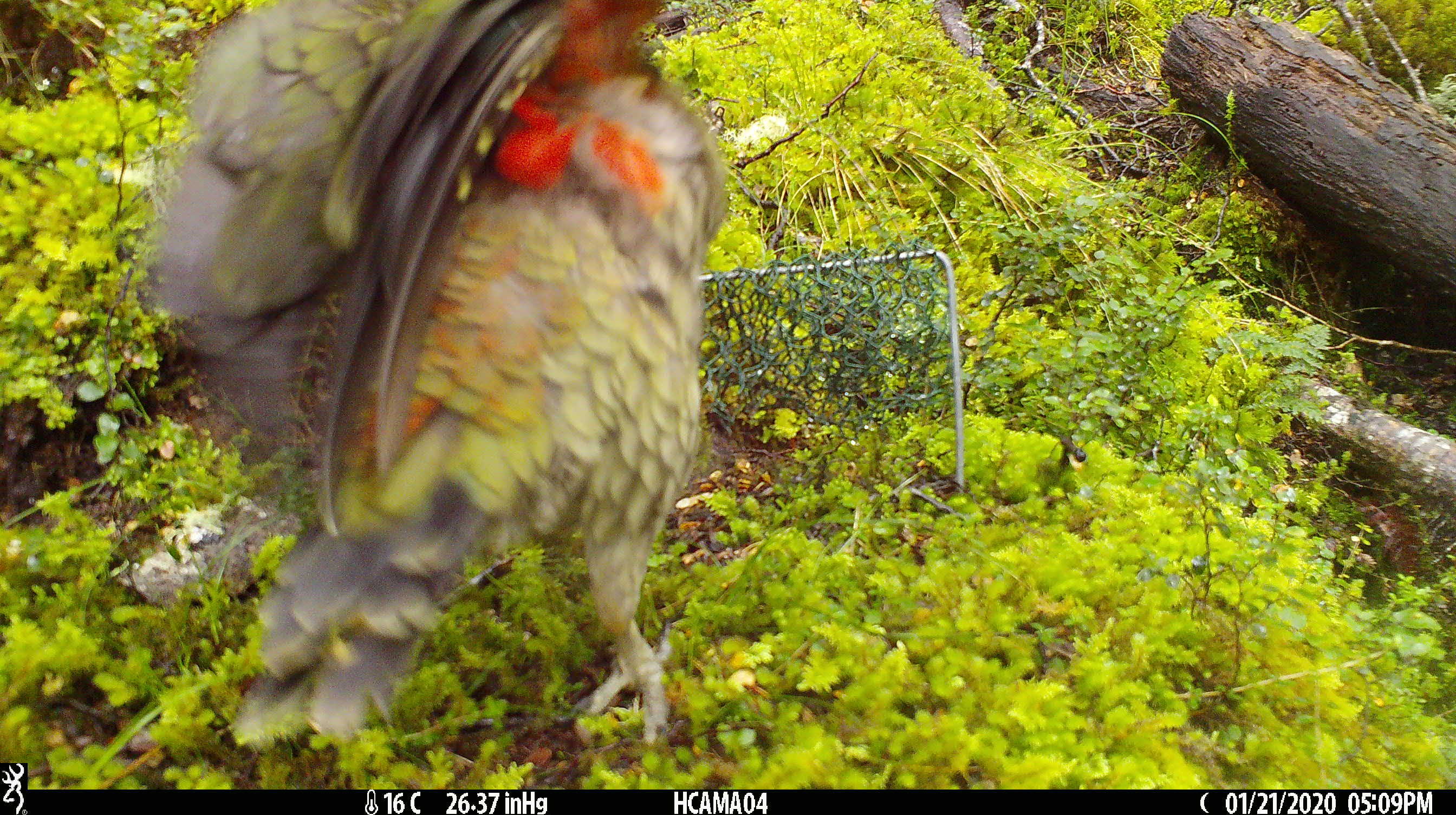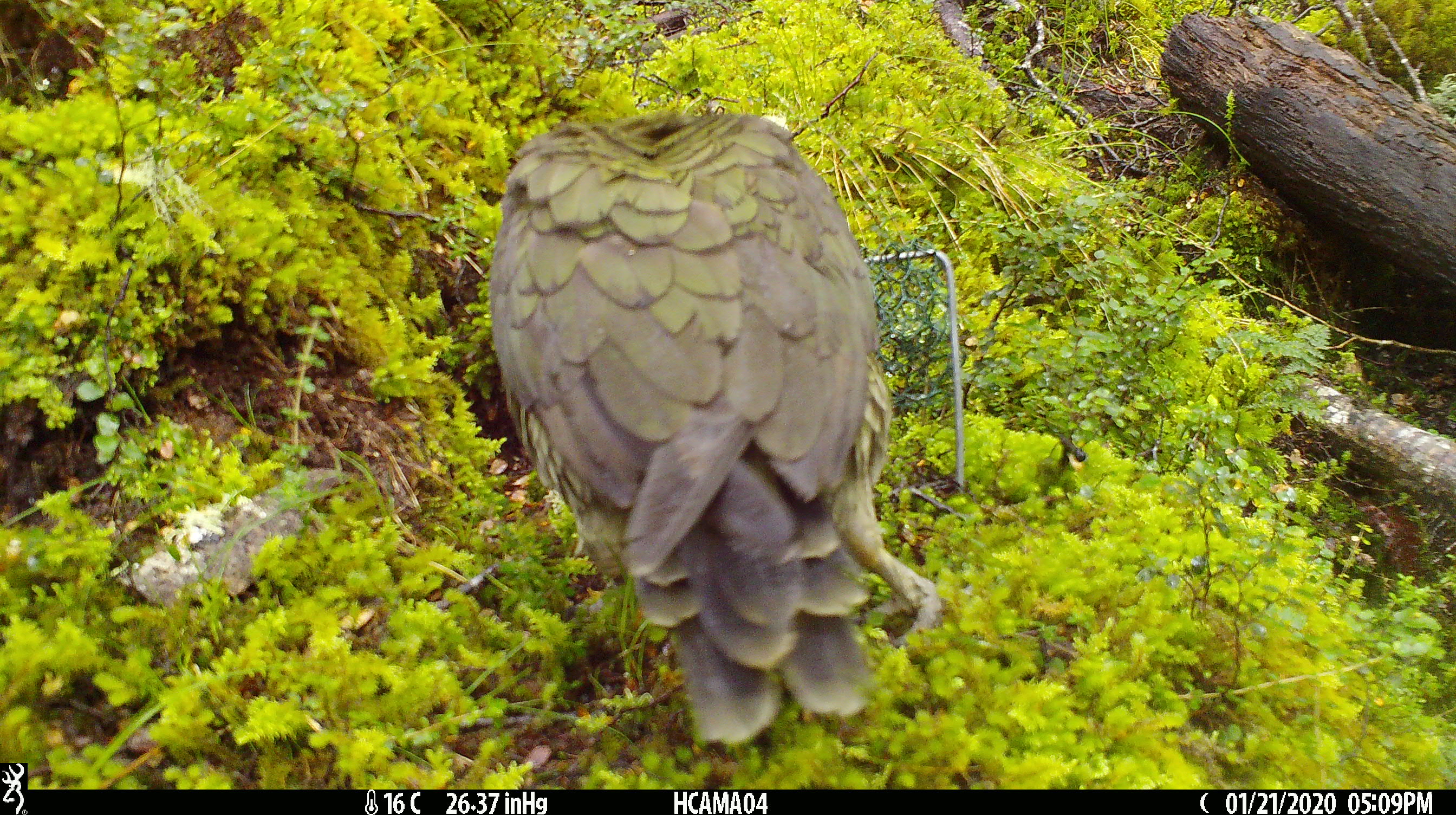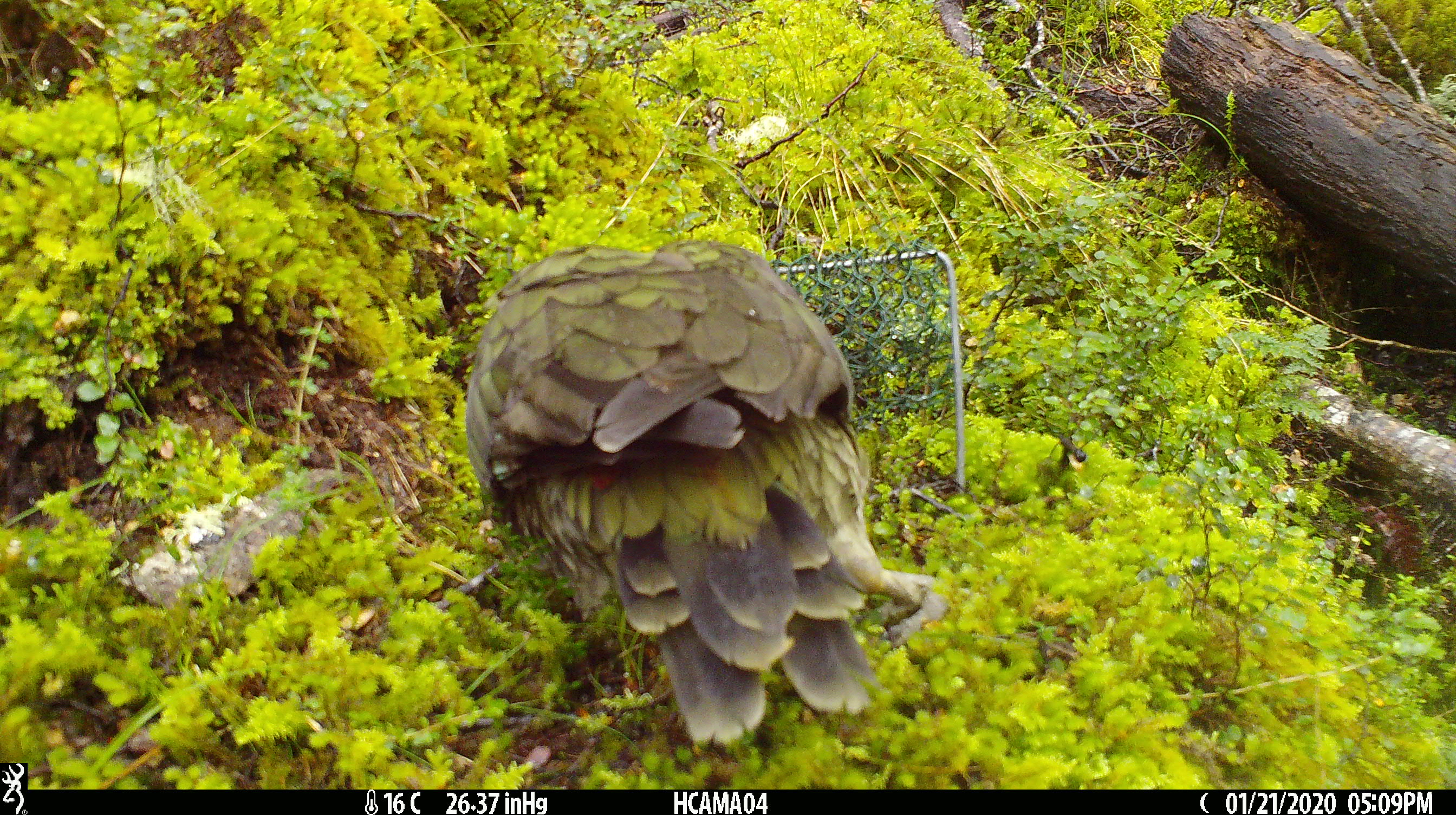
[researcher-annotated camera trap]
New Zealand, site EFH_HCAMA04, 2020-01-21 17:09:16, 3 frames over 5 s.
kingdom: Animalia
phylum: Chordata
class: Aves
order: Psittaciformes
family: Strigopidae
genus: Nestor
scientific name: Nestor notabilis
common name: kea